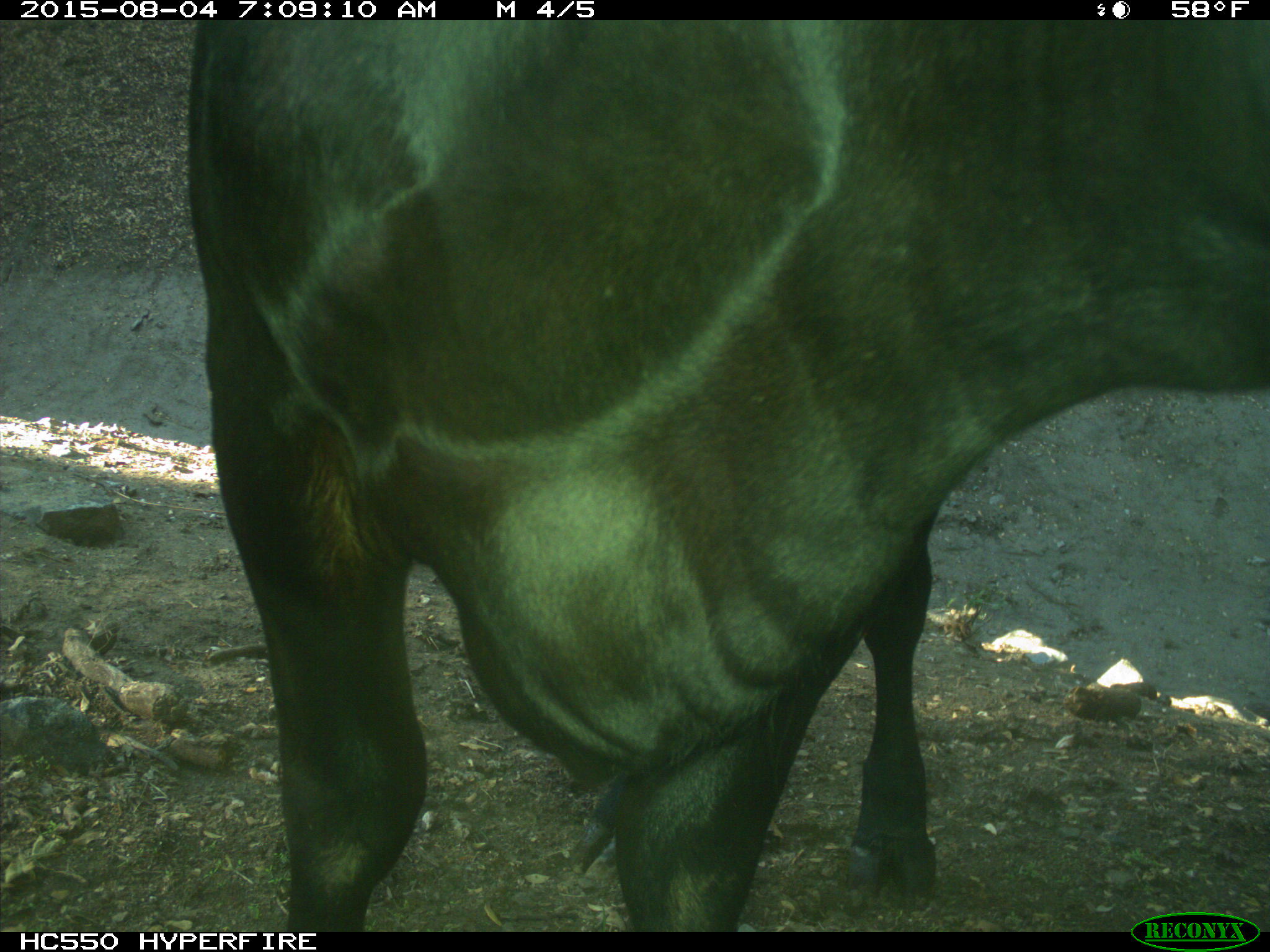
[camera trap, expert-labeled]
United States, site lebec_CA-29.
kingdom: Animalia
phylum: Chordata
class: Mammalia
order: Artiodactyla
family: Bovidae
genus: Bos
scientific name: Bos taurus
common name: domestic cow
Bos taurus (domestic cow).